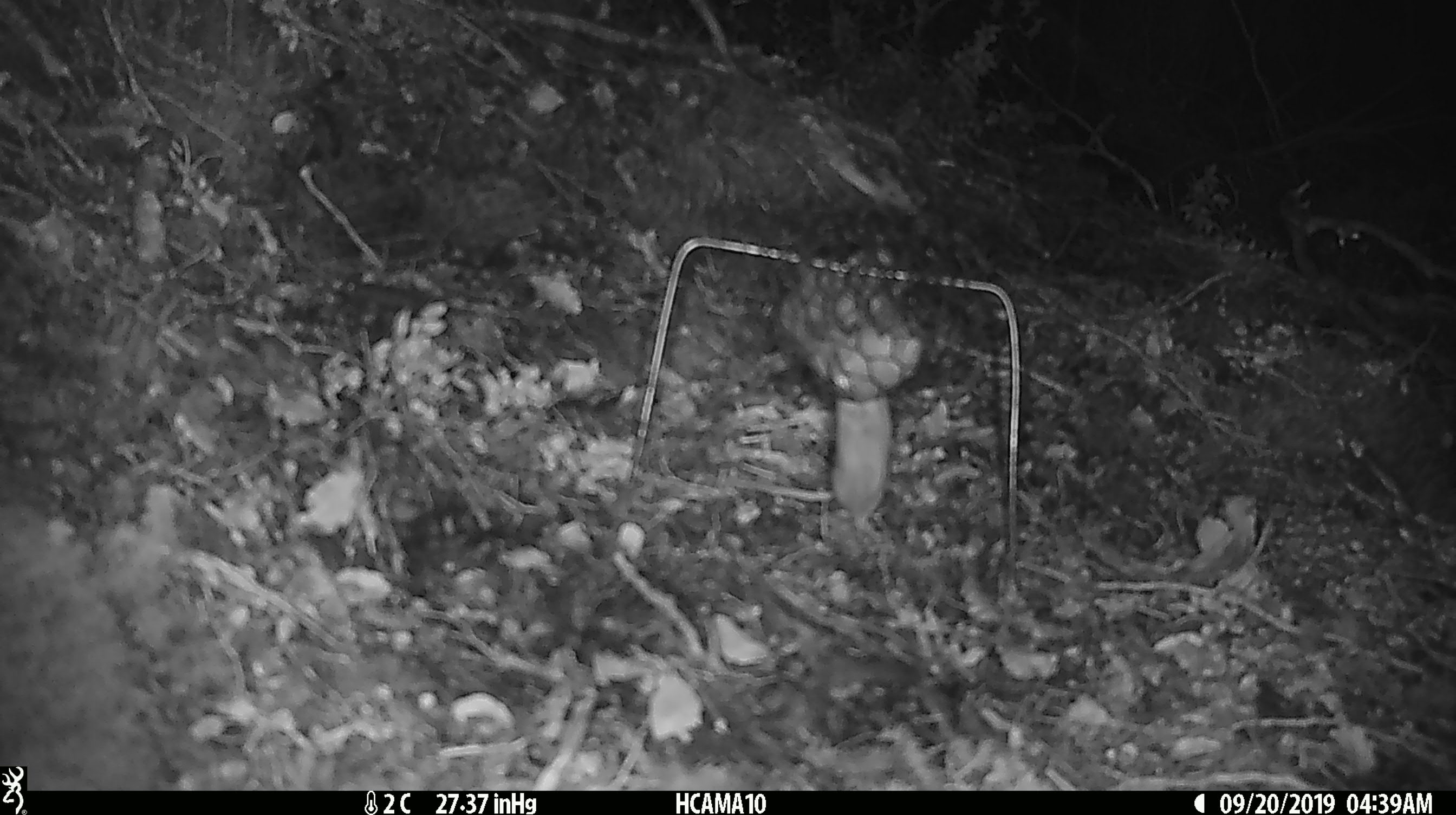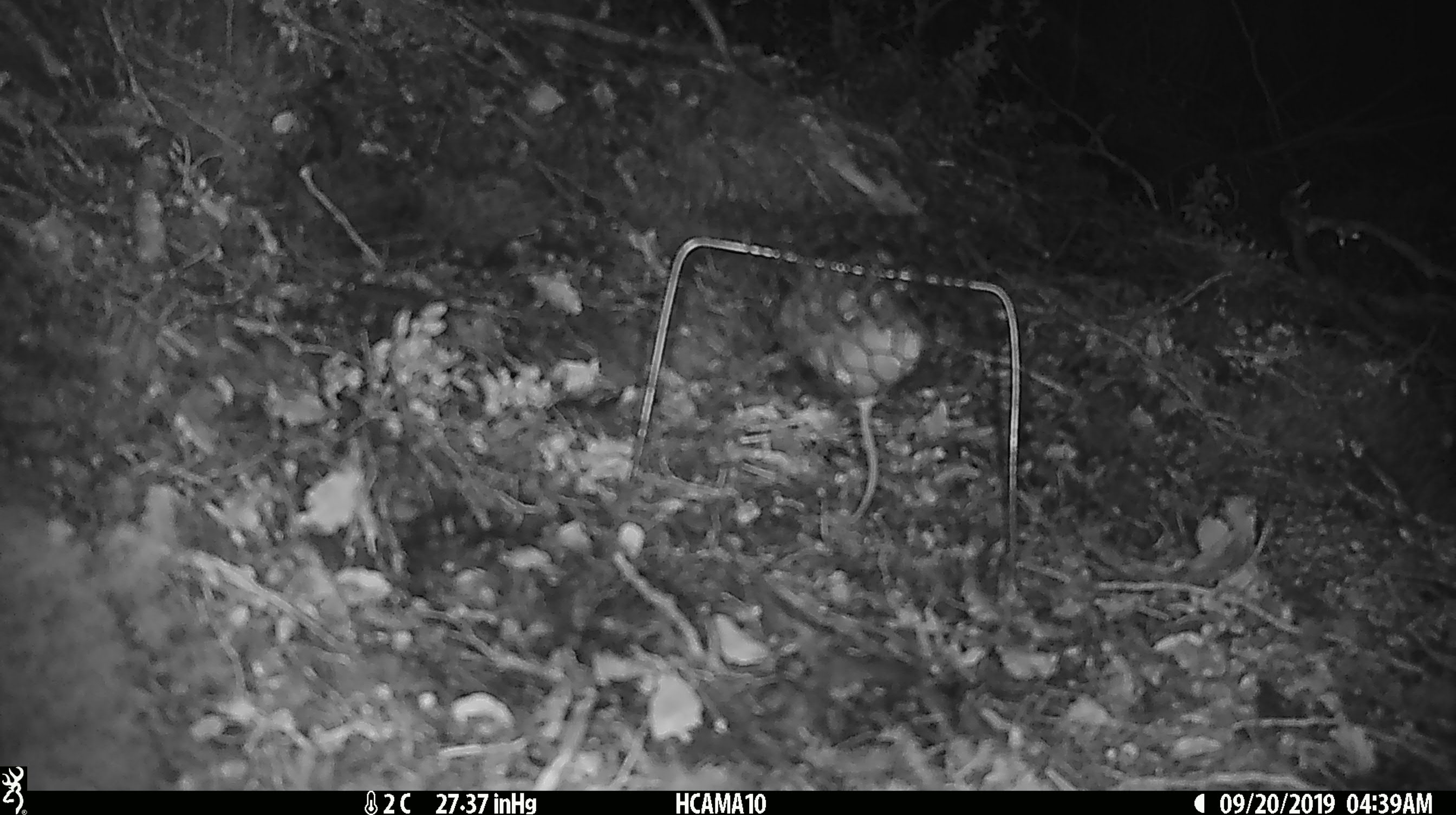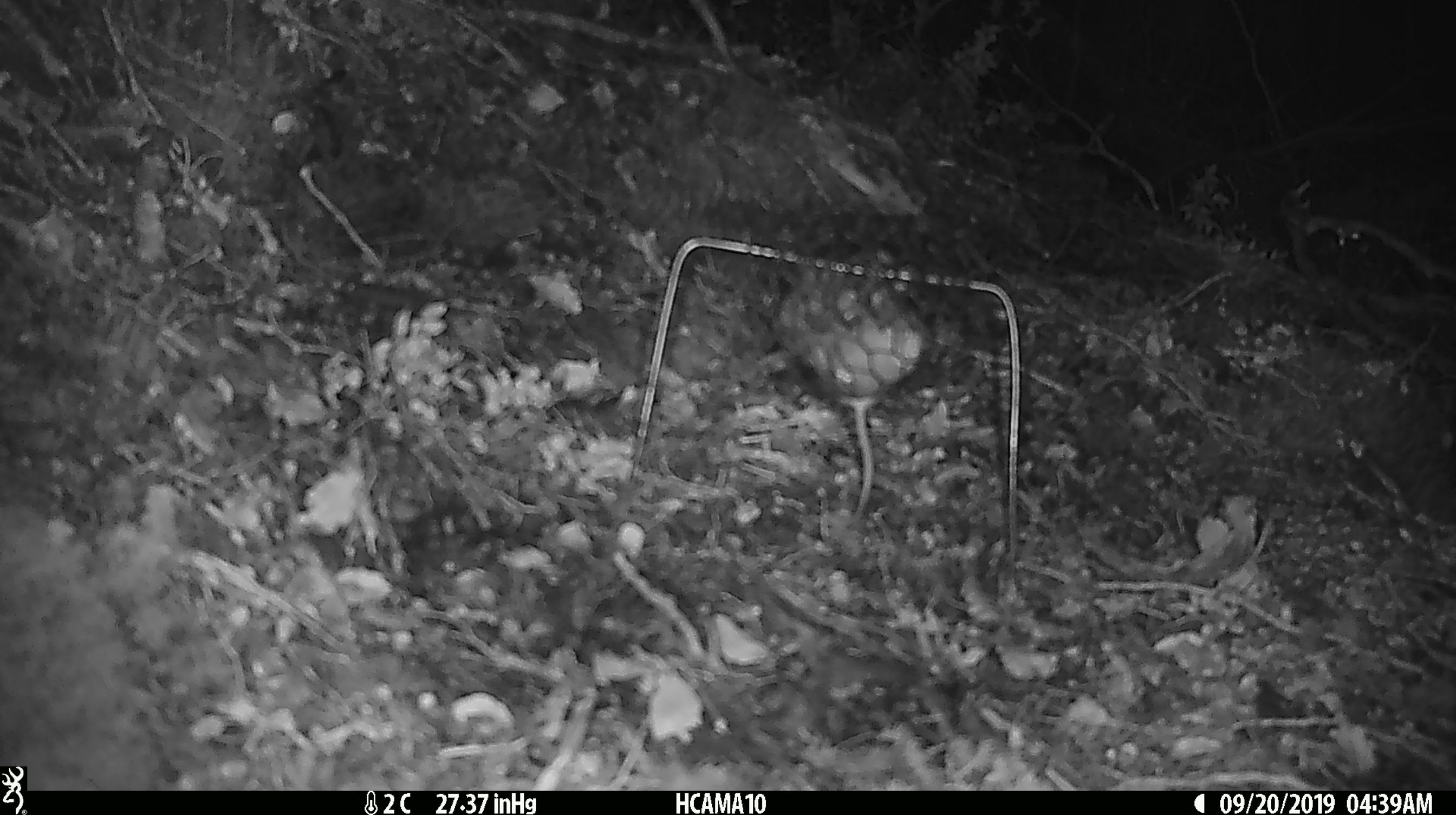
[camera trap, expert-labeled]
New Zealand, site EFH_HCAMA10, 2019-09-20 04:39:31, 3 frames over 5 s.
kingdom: Animalia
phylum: Chordata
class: Mammalia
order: Rodentia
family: Muridae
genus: Mus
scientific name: Mus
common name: mouse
Mouse (Mus).